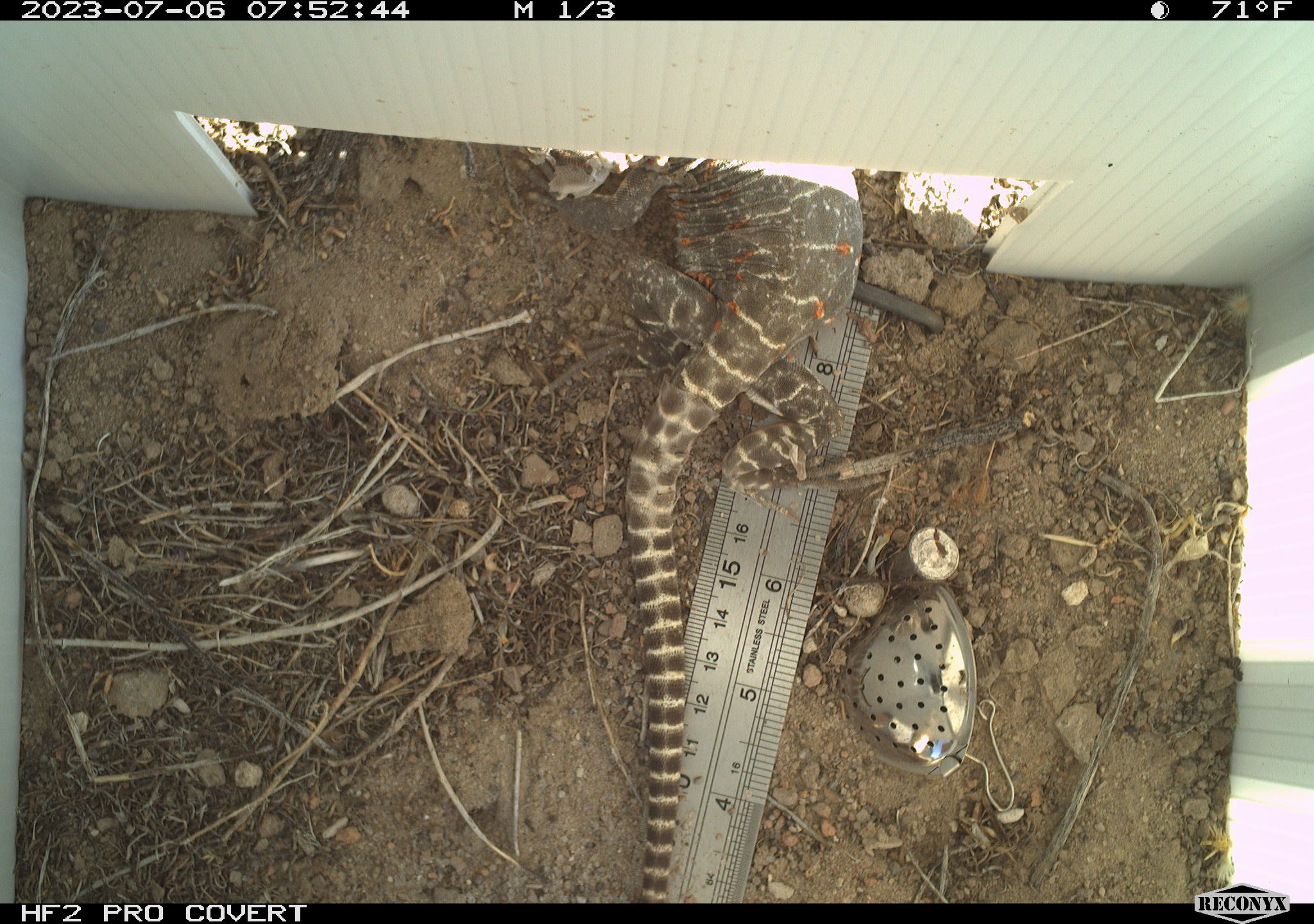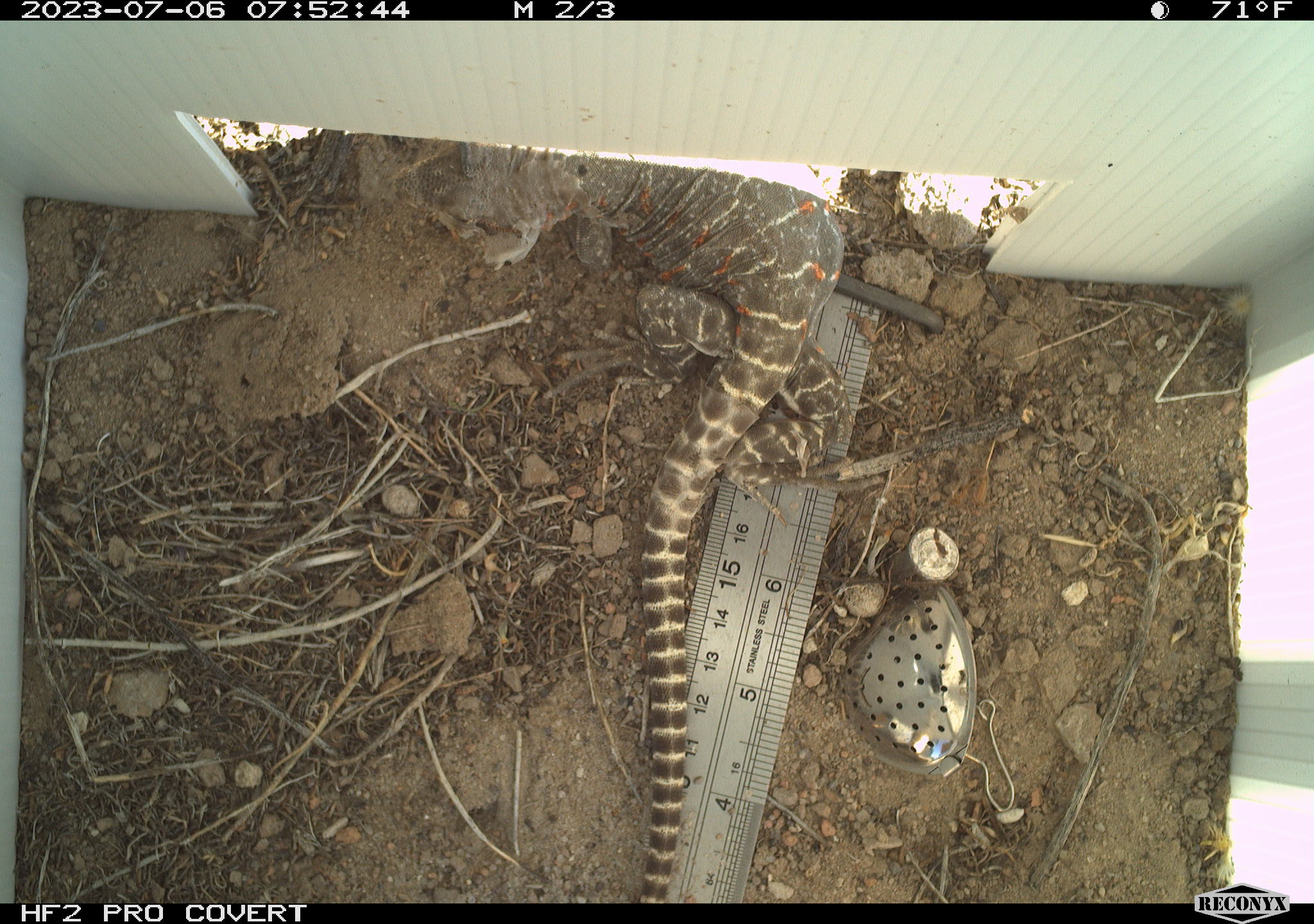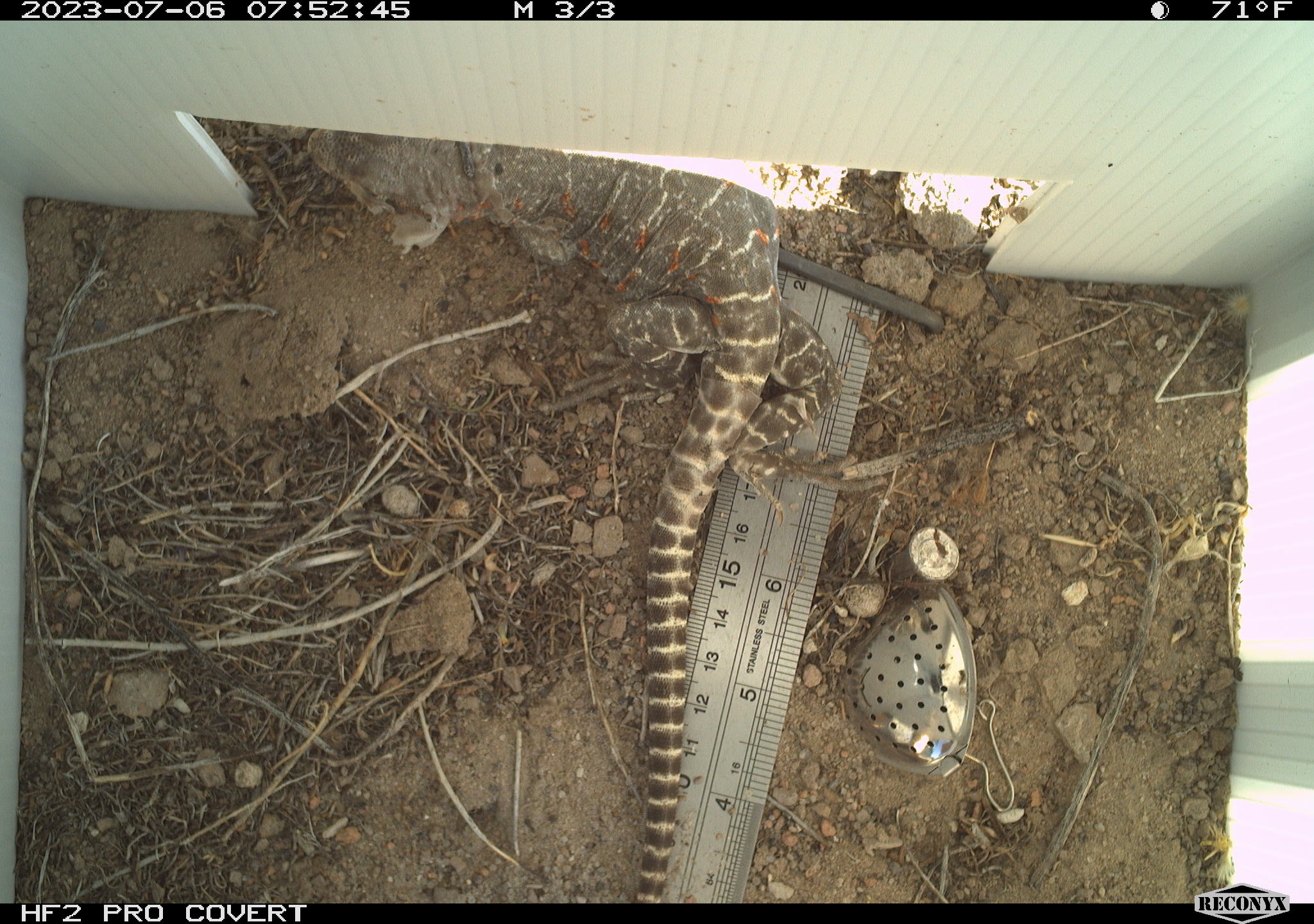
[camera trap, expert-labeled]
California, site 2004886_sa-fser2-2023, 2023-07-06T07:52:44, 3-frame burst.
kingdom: Animalia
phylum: Chordata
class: Reptilia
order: Squamata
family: Crotaphytidae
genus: Gambelia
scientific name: Gambelia wislizenii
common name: long-nosed leopard lizard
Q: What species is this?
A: Long-nosed leopard lizard (Gambelia wislizenii).